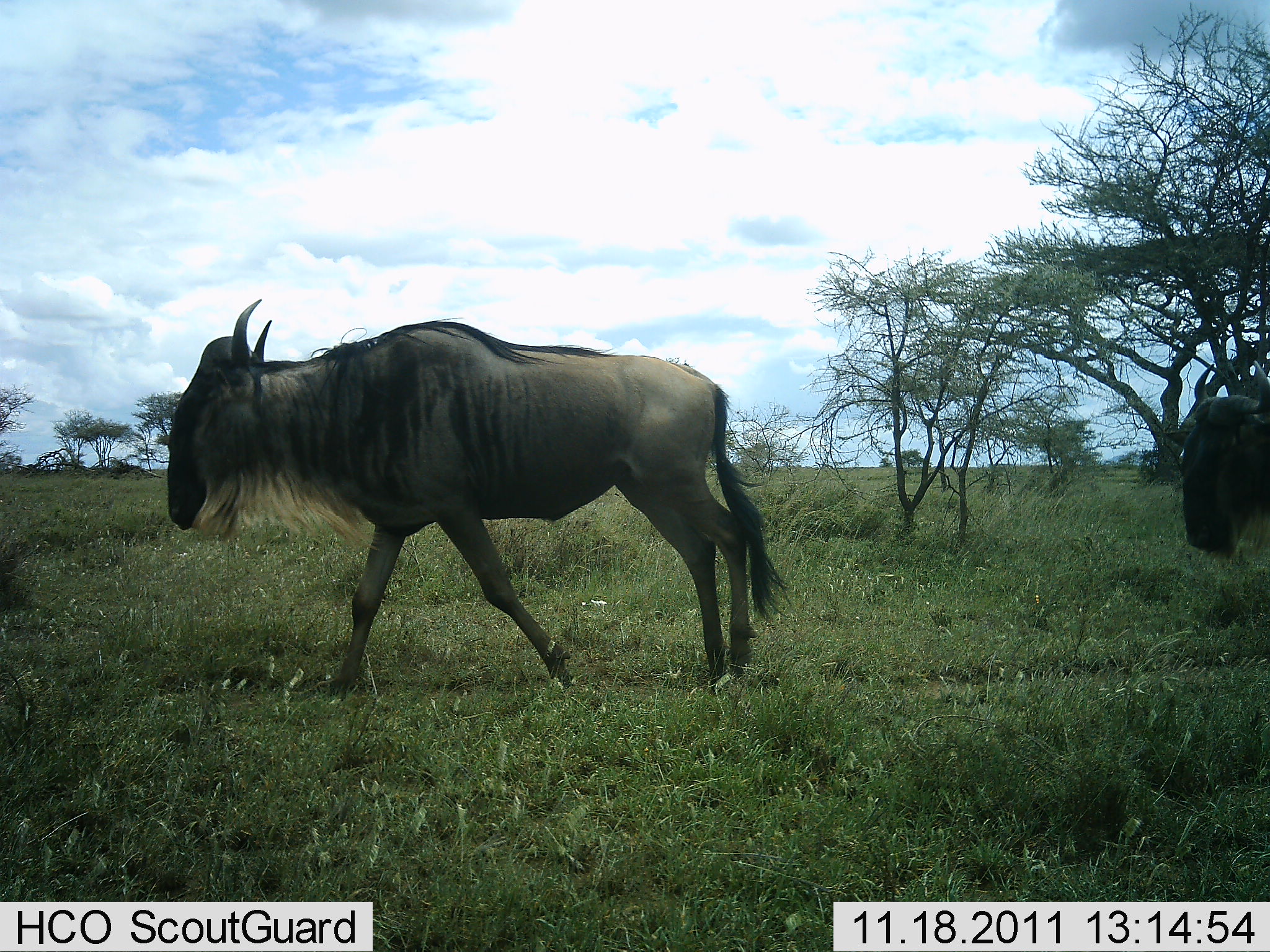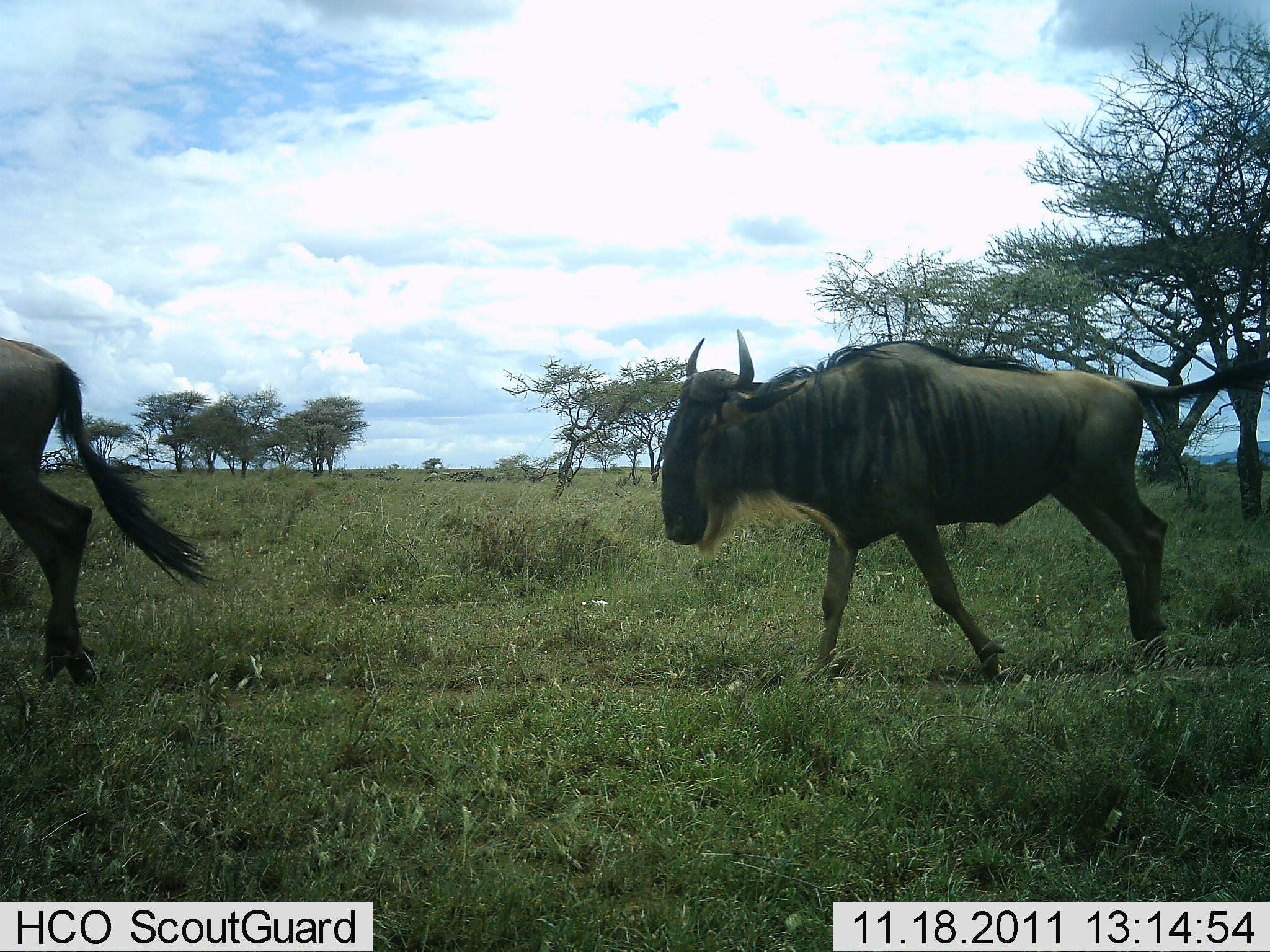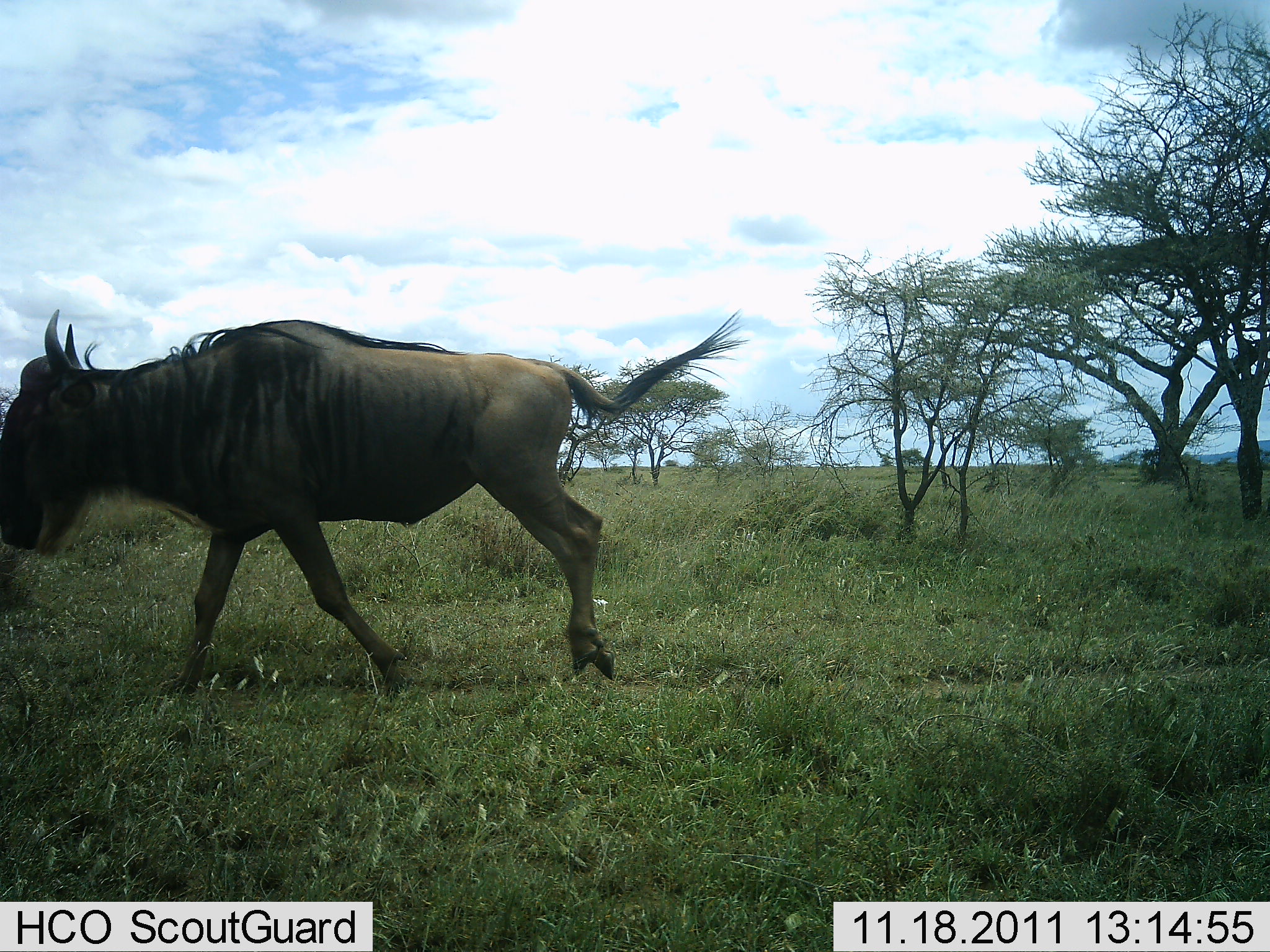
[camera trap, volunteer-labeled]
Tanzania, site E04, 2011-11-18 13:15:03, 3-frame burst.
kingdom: Animalia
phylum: Chordata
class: Mammalia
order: Artiodactyla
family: Bovidae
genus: Connochaetes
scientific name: Connochaetes taurinus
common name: blue wildebeest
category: wildebeest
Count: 2.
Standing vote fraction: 13%.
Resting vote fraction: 0%.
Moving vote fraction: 100%.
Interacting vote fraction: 0%.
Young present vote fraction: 0%.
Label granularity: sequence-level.